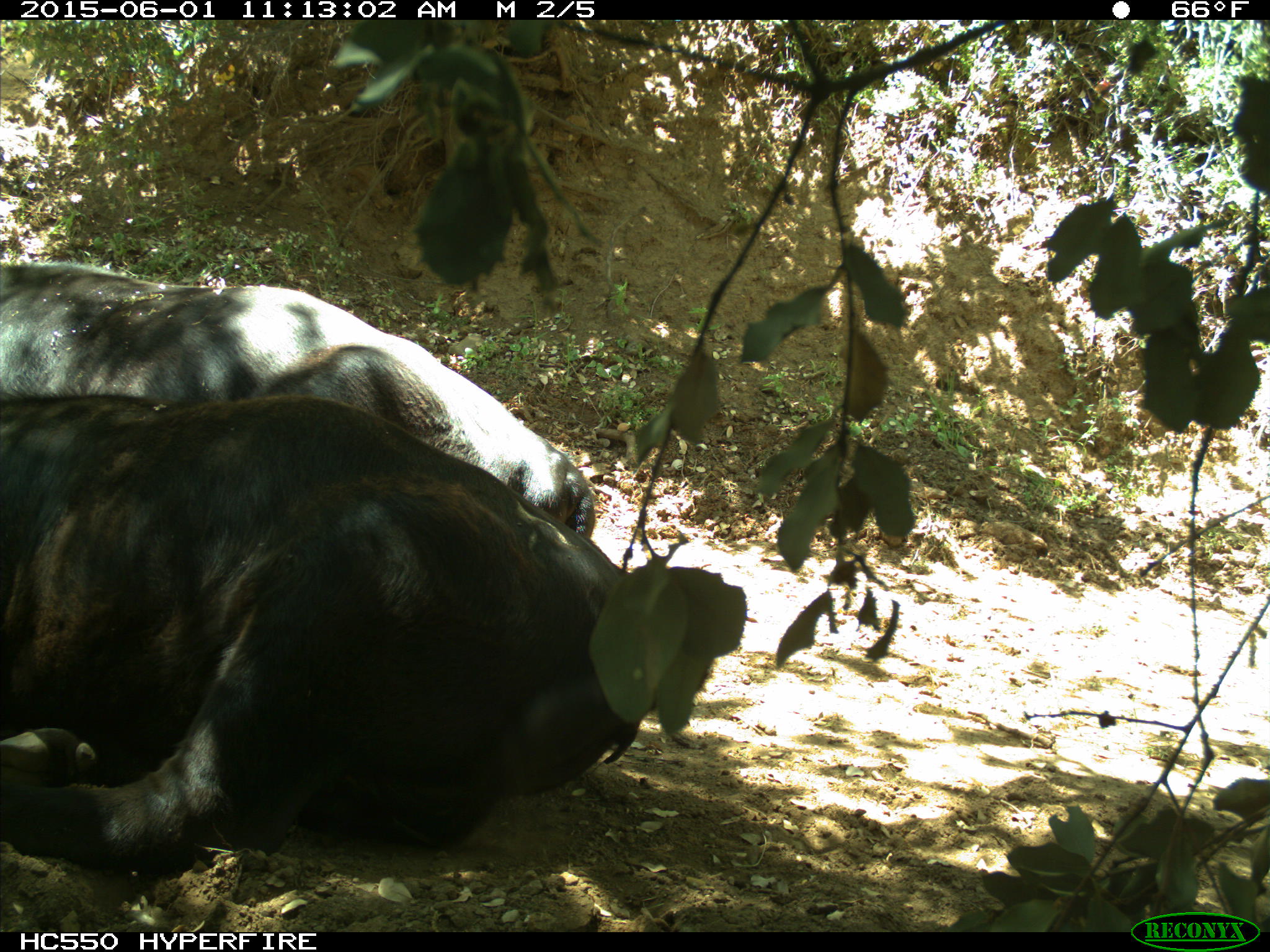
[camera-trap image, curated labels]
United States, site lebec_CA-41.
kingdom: Animalia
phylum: Chordata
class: Mammalia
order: Artiodactyla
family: Bovidae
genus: Bos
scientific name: Bos taurus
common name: domestic cow